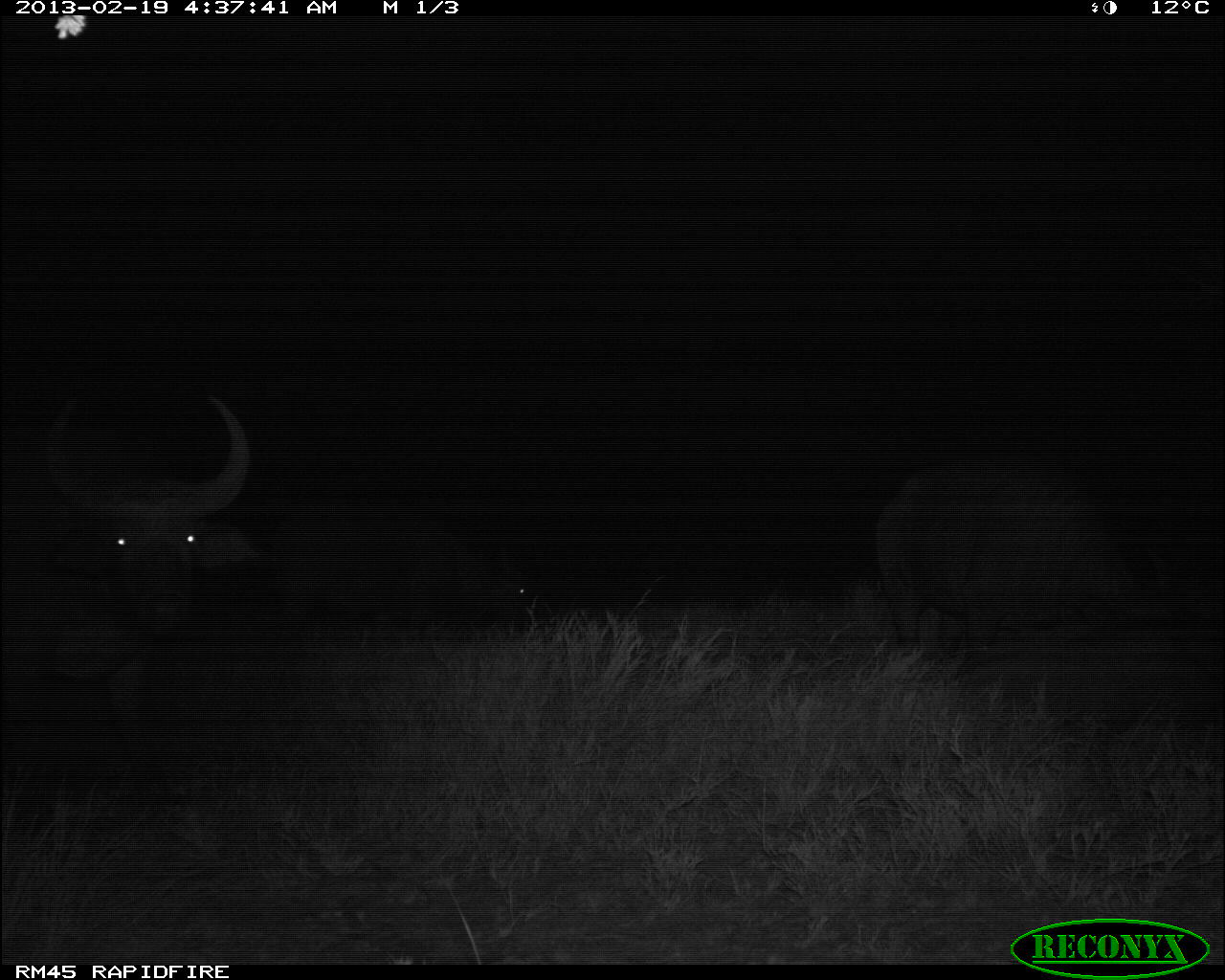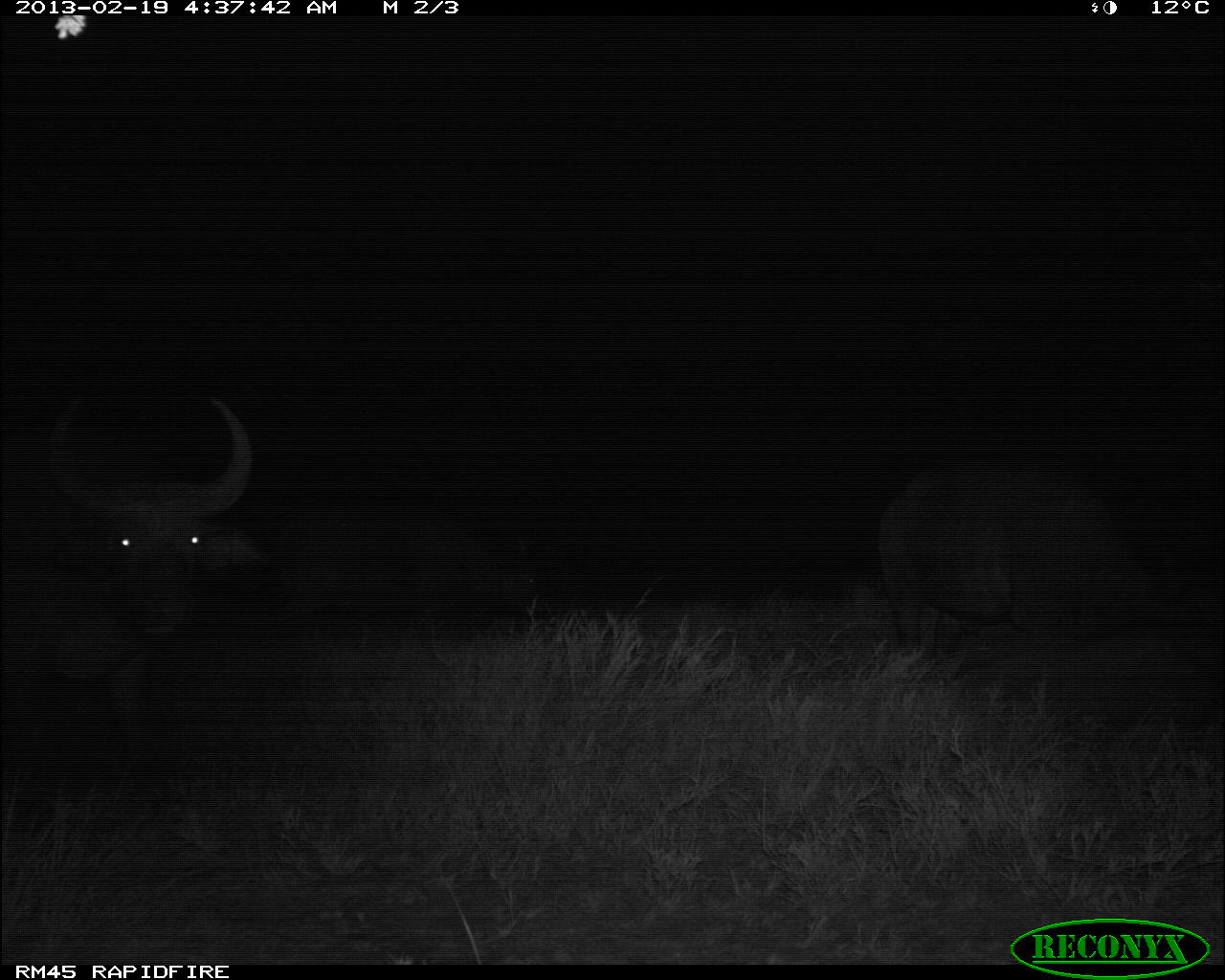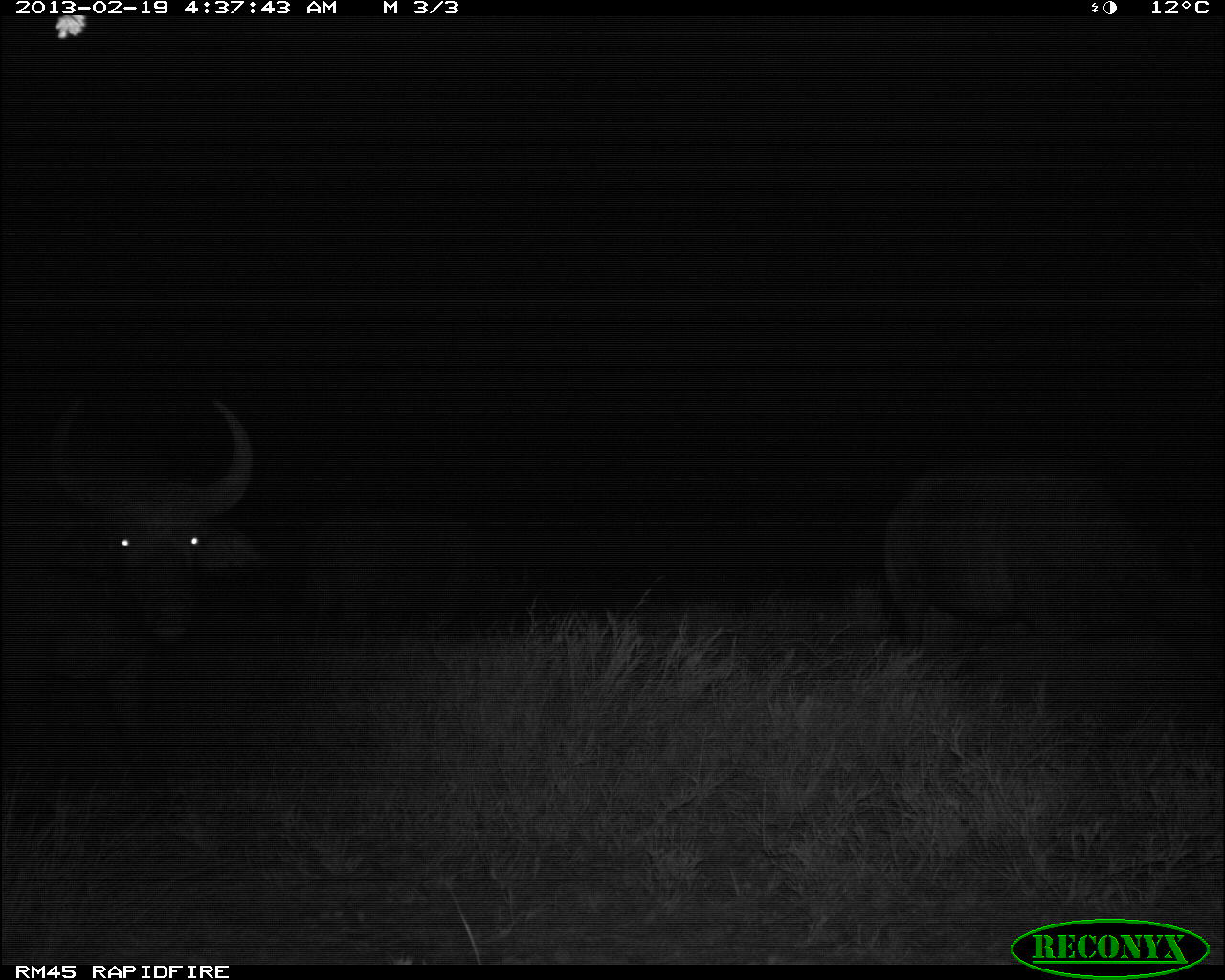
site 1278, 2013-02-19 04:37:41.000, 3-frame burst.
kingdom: Animalia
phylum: Chordata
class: Mammalia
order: Artiodactyla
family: Bovidae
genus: Syncerus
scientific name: Syncerus caffer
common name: african buffalo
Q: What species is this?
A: Syncerus caffer (african buffalo).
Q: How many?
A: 3.